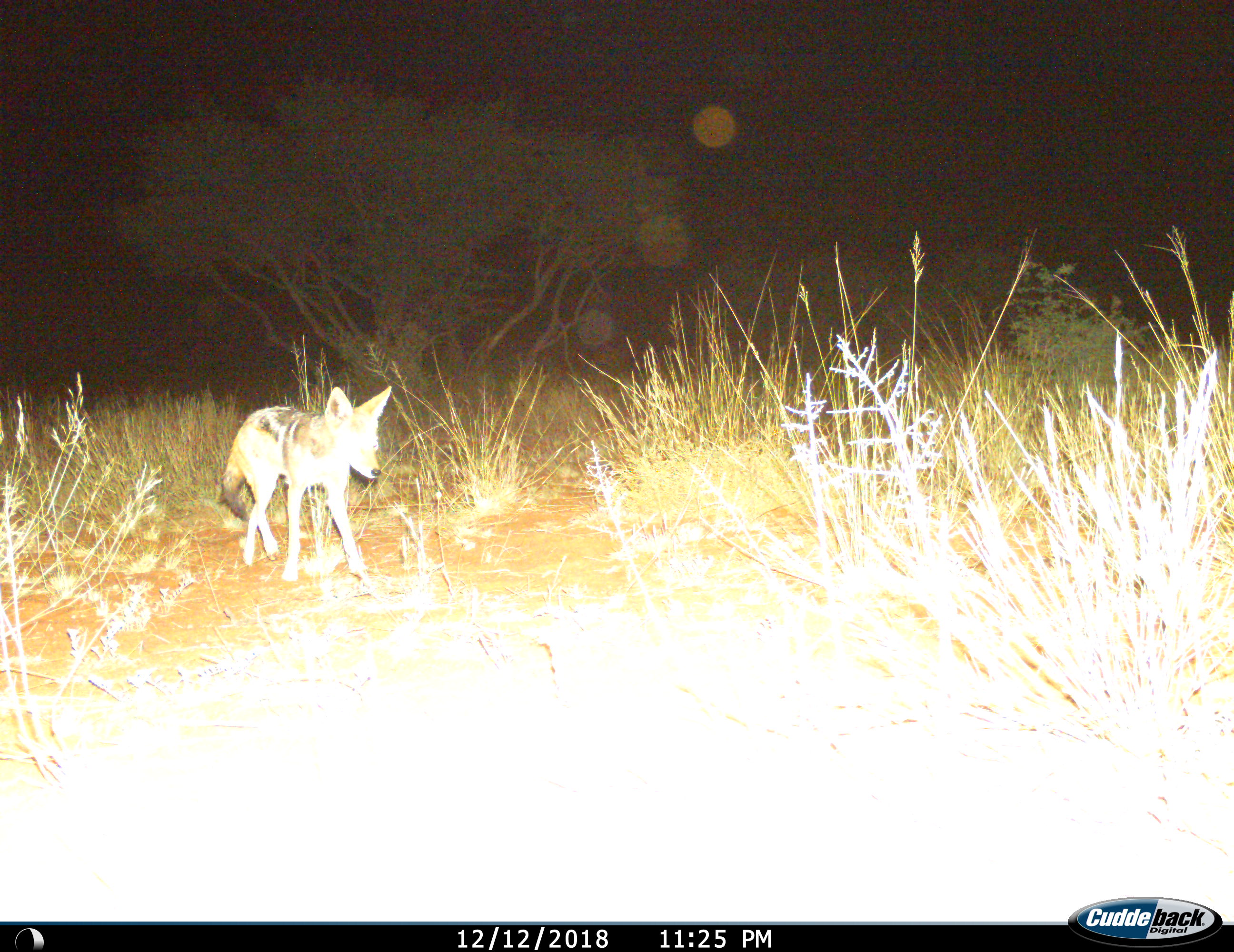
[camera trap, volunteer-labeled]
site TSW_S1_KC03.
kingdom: Animalia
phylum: Chordata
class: Mammalia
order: Carnivora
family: Canidae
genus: Lupulella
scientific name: Lupulella mesomelas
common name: black-backed jackal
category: jackalblackbacked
Jackalblackbacked (black-backed jackal) (Lupulella mesomelas), count 1. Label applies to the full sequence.